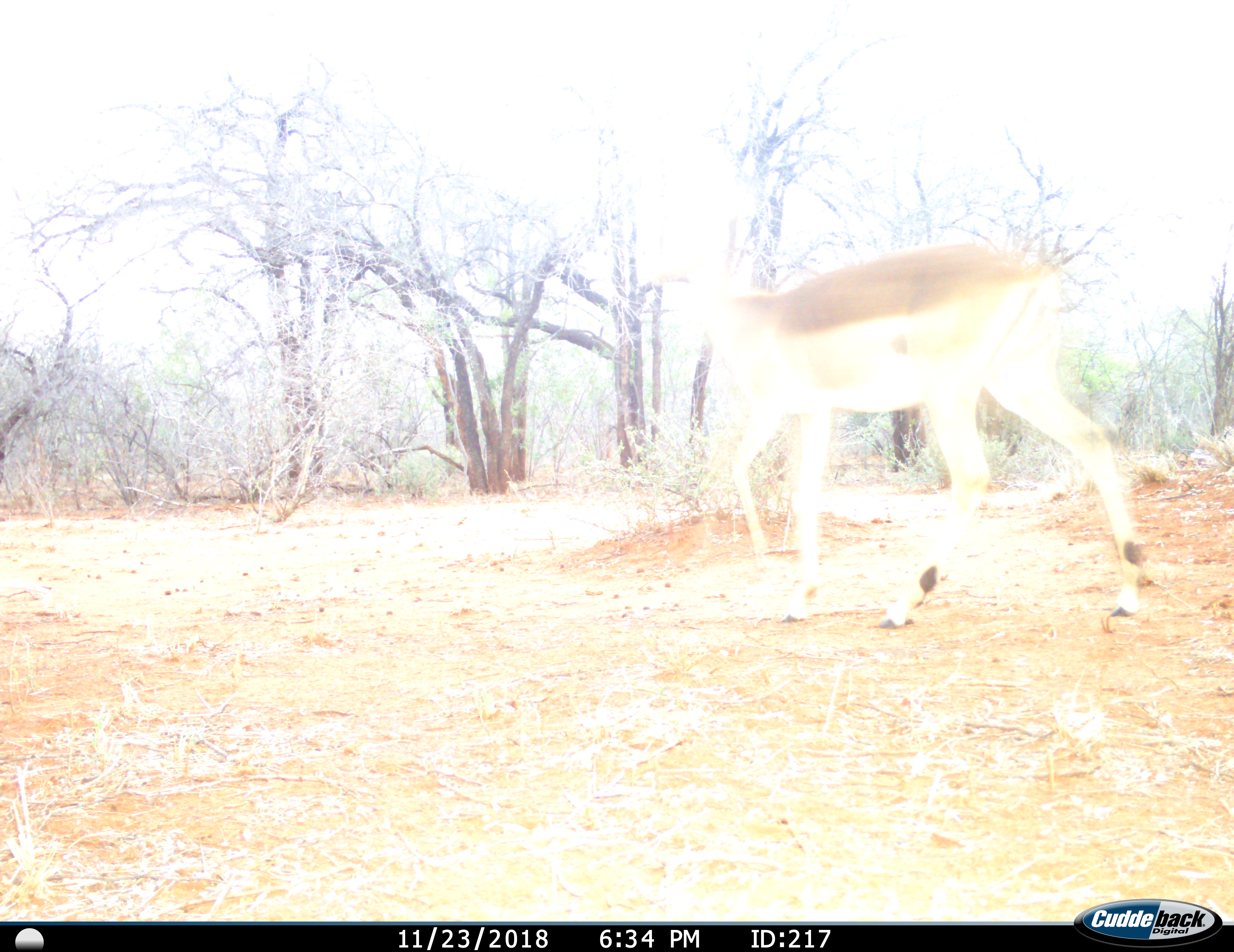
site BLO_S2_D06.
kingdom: Animalia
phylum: Chordata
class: Mammalia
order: Artiodactyla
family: Bovidae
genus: Aepyceros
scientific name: Aepyceros melampus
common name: impala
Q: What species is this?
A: Impala (Aepyceros melampus).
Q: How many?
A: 1.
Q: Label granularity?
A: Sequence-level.